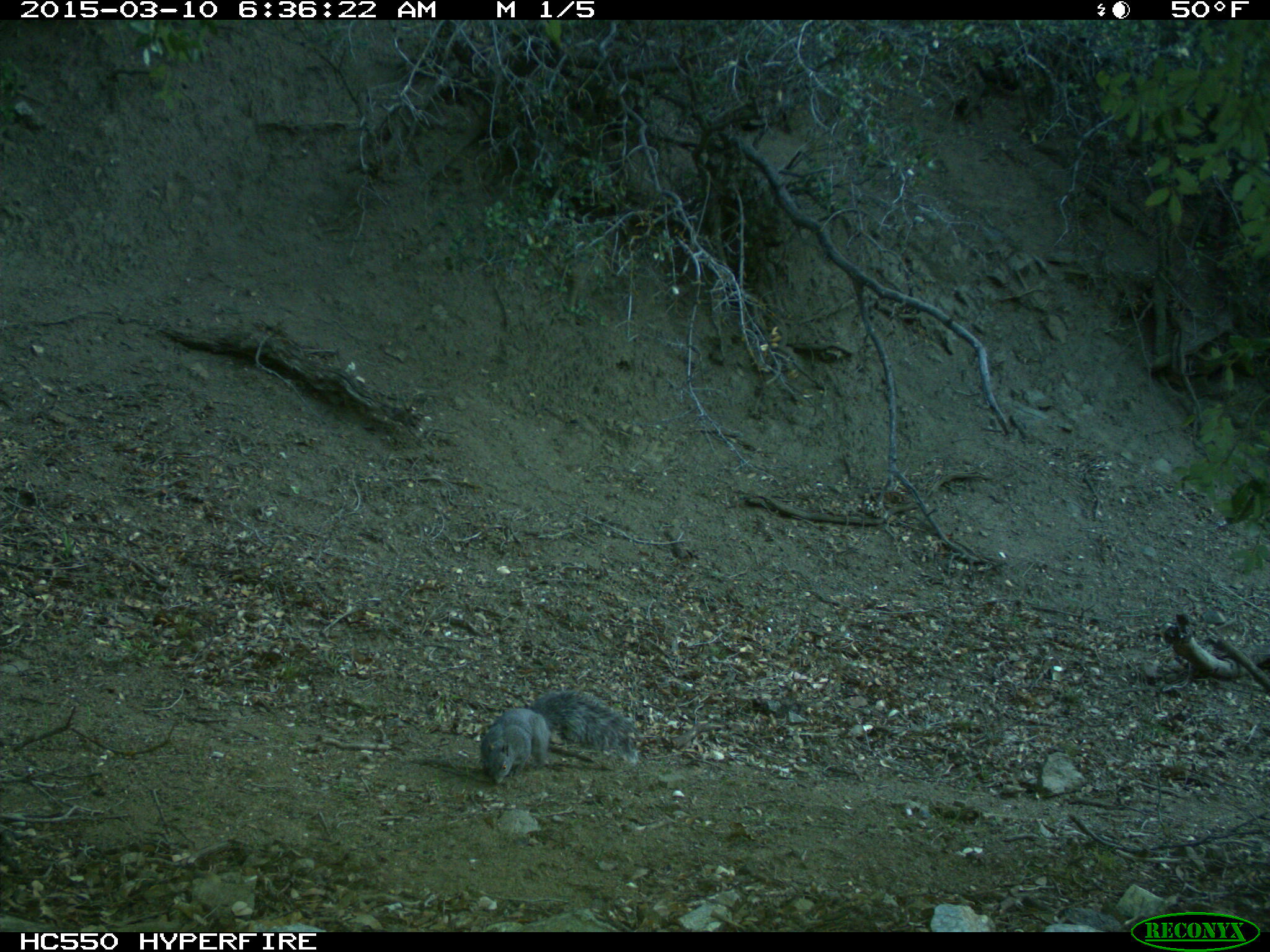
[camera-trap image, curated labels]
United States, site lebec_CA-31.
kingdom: Animalia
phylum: Chordata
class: Mammalia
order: Rodentia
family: Sciuridae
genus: Sciurus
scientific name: Sciurus carolinensis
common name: eastern gray squirrel